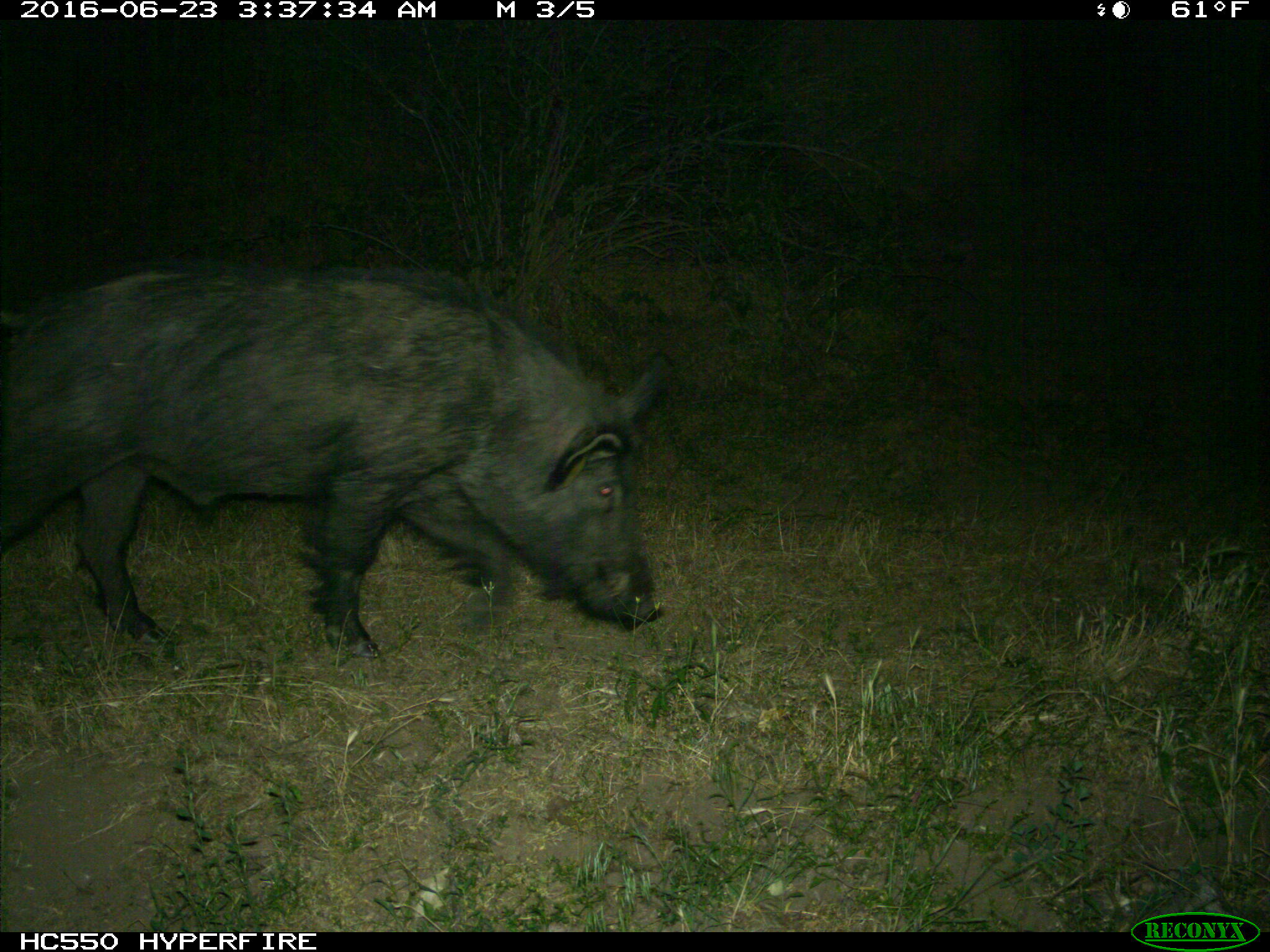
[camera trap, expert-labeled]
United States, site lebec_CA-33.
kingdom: Animalia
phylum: Chordata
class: Mammalia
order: Artiodactyla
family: Suidae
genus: Sus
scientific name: Sus scrofa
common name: wild boar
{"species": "Sus scrofa (wild boar)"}